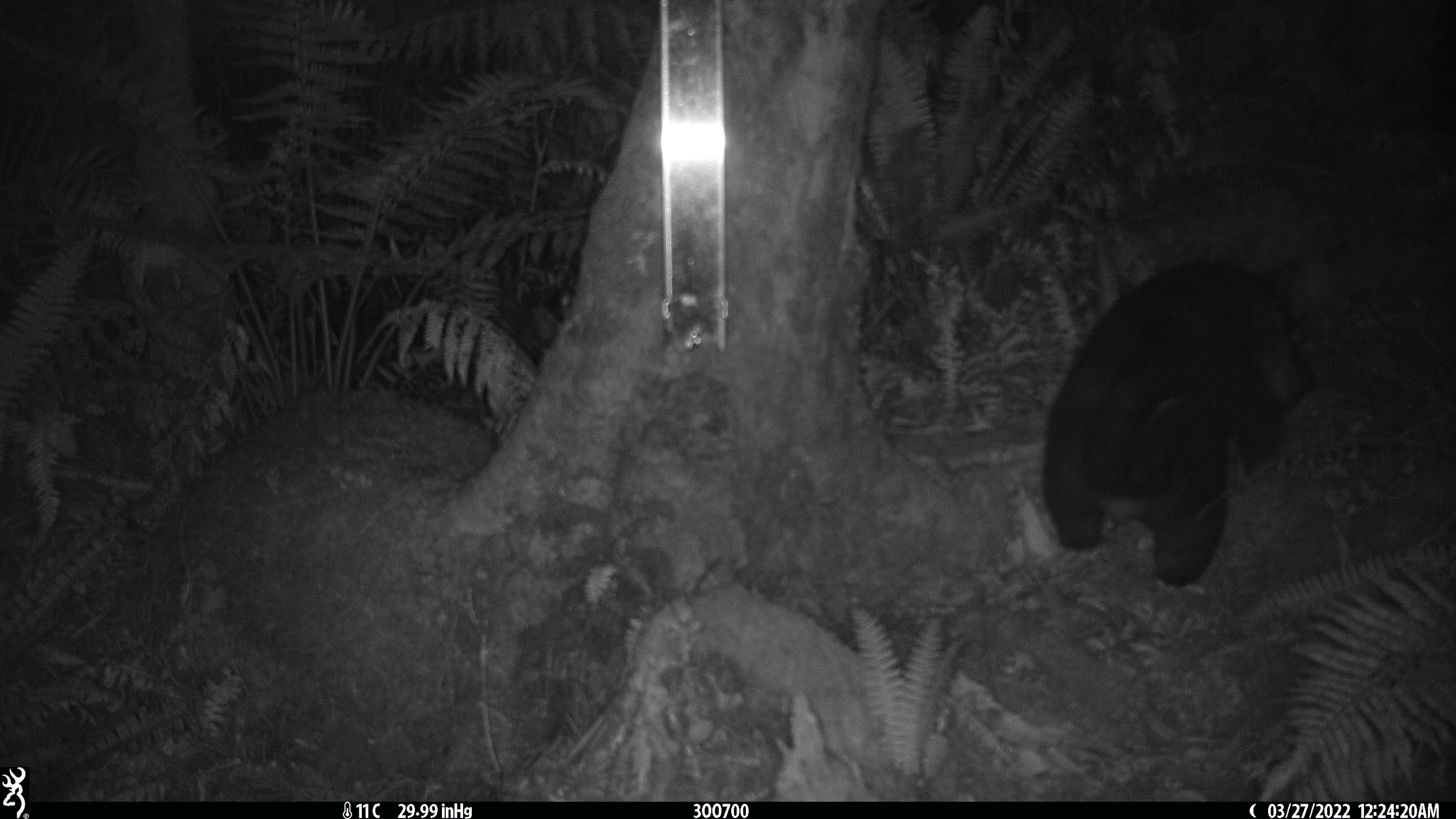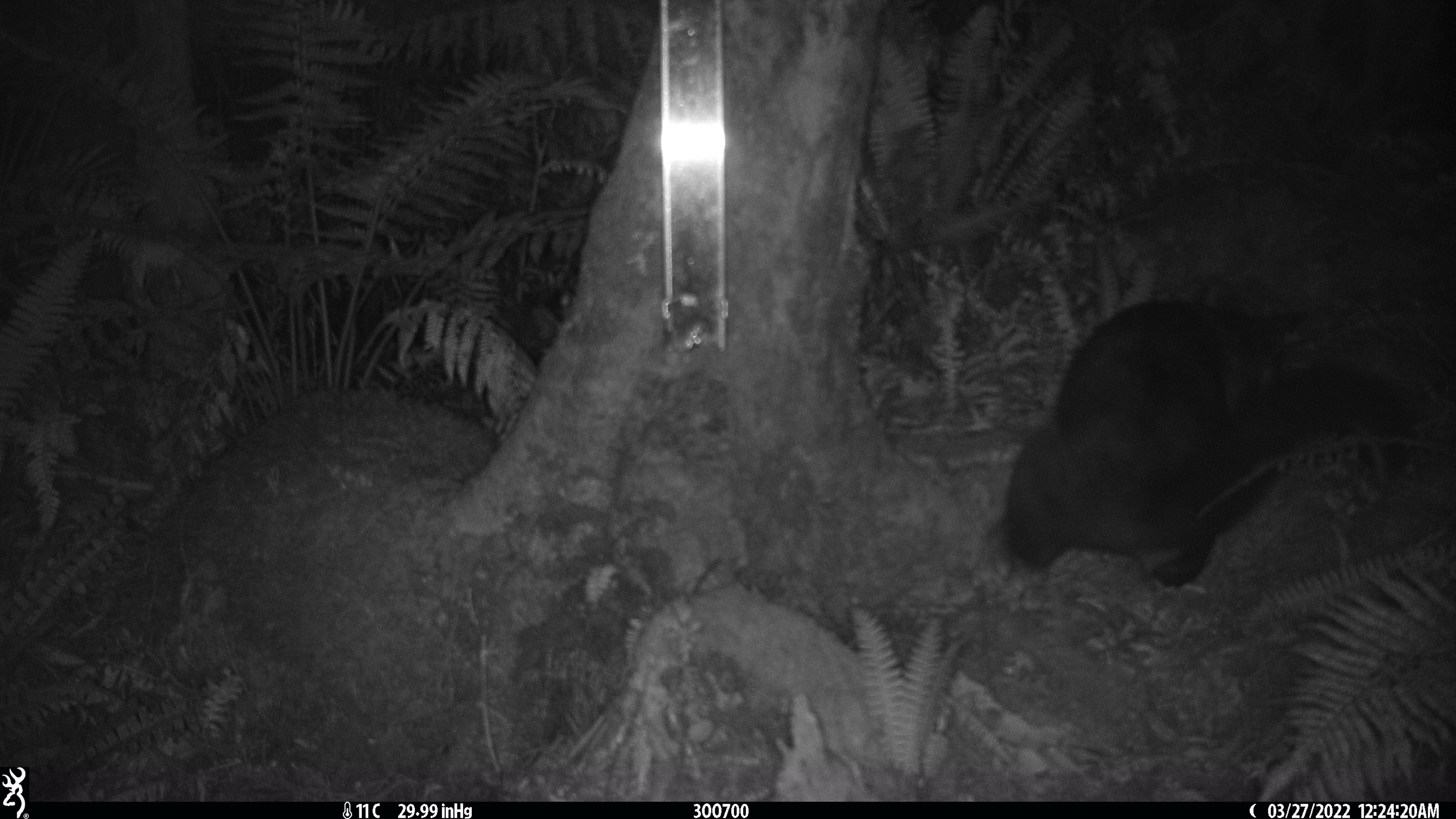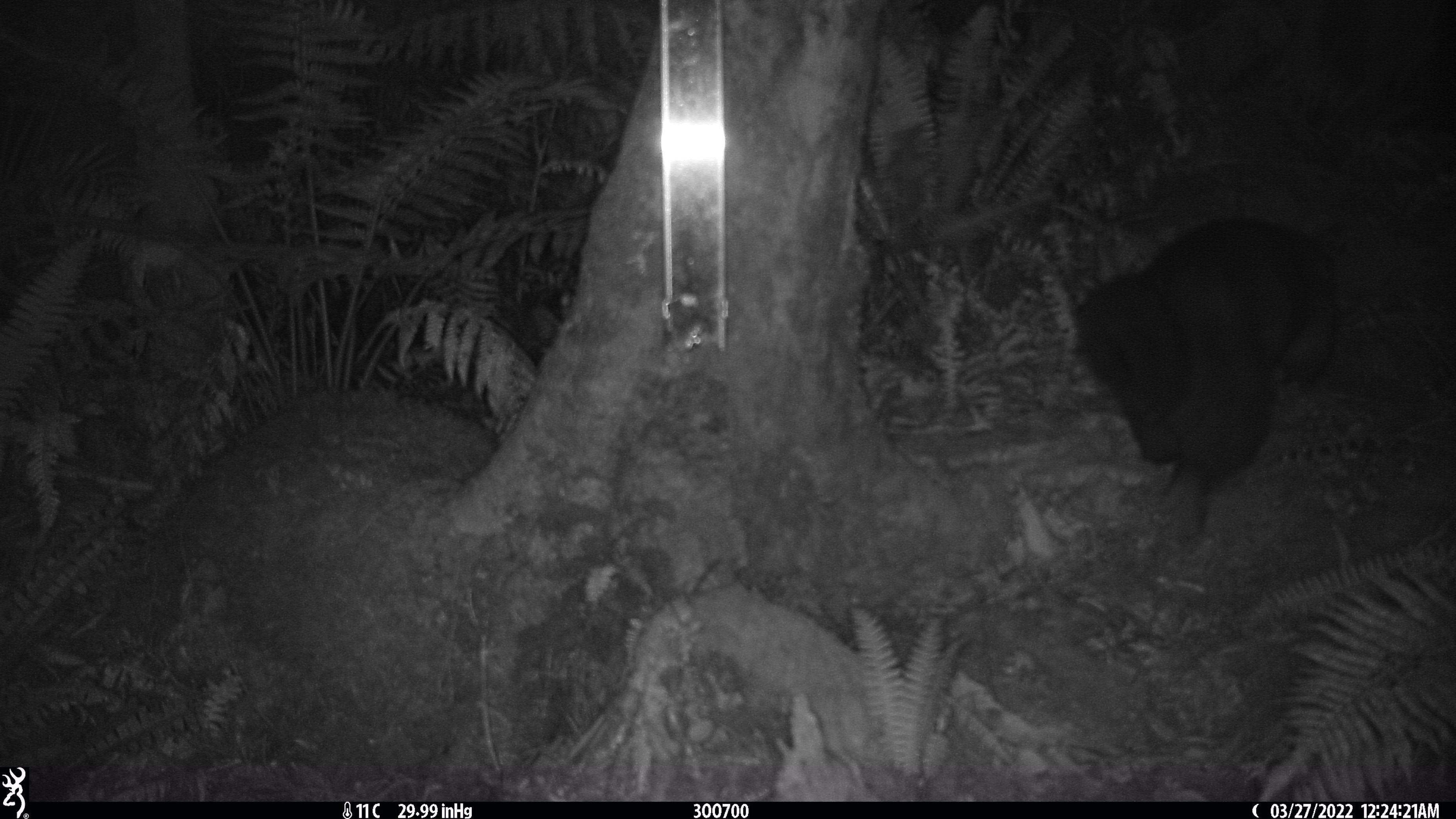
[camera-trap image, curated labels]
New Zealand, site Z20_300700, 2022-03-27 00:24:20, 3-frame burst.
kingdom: Animalia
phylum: Chordata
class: Mammalia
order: Diprotodontia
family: Phalangeridae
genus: Trichosurus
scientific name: Trichosurus vulpecula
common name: common brushtail possum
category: possum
Possum (common brushtail possum) (Trichosurus vulpecula).